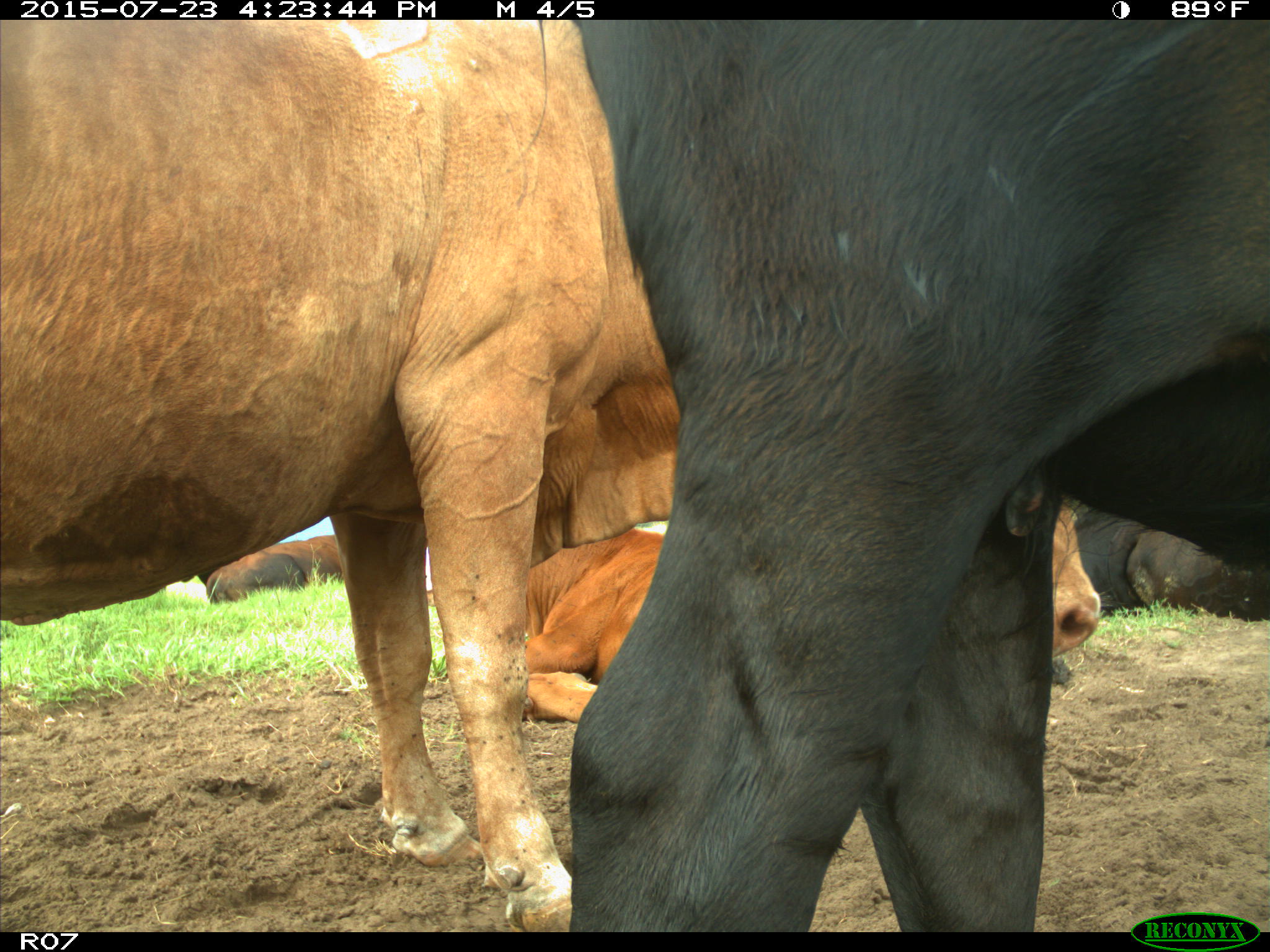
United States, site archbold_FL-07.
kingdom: Animalia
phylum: Chordata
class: Mammalia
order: Artiodactyla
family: Bovidae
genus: Bos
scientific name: Bos taurus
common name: domestic cow